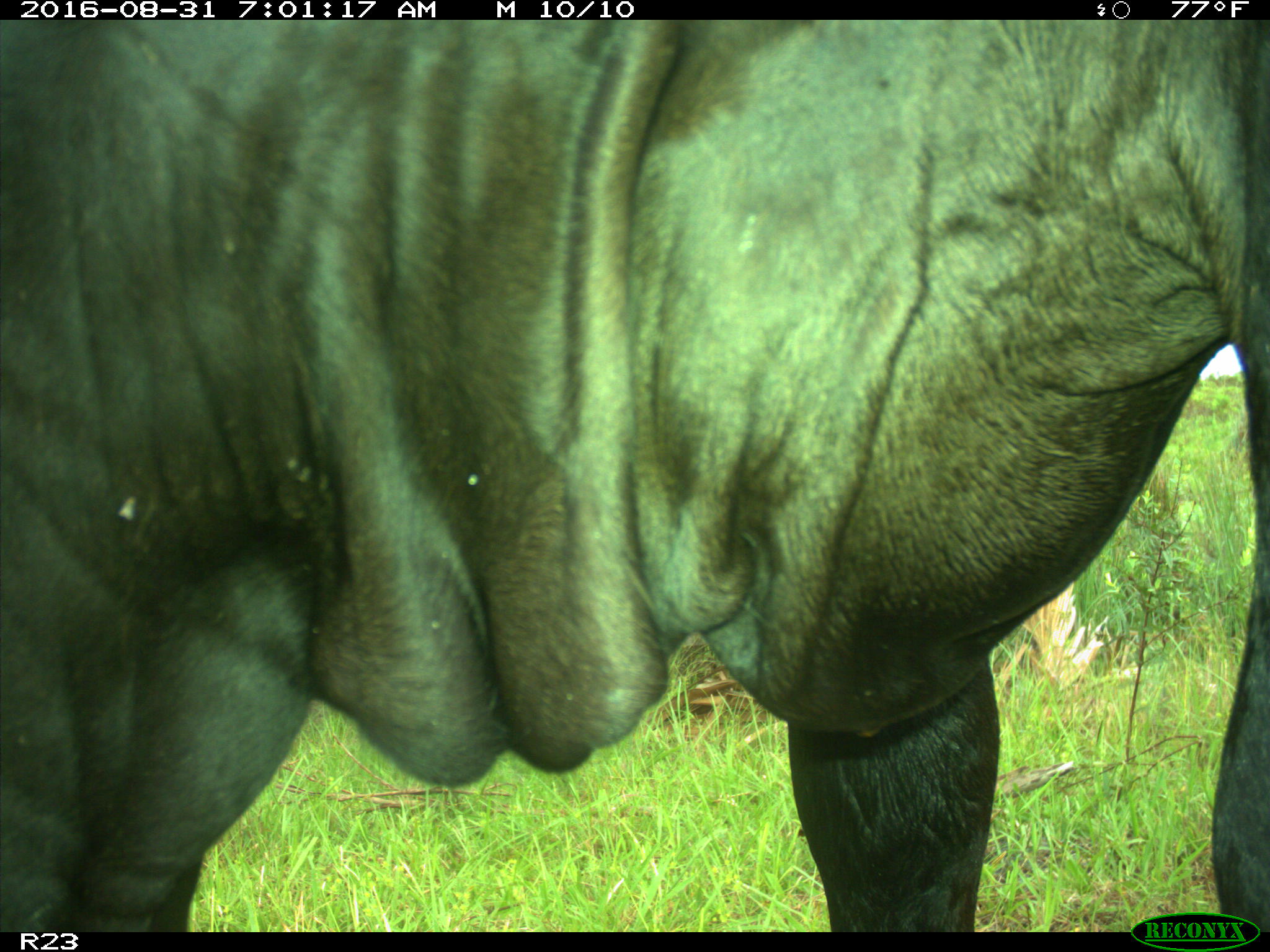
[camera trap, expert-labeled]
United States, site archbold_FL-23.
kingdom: Animalia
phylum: Chordata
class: Mammalia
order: Artiodactyla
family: Bovidae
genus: Bos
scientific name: Bos taurus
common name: domestic cow